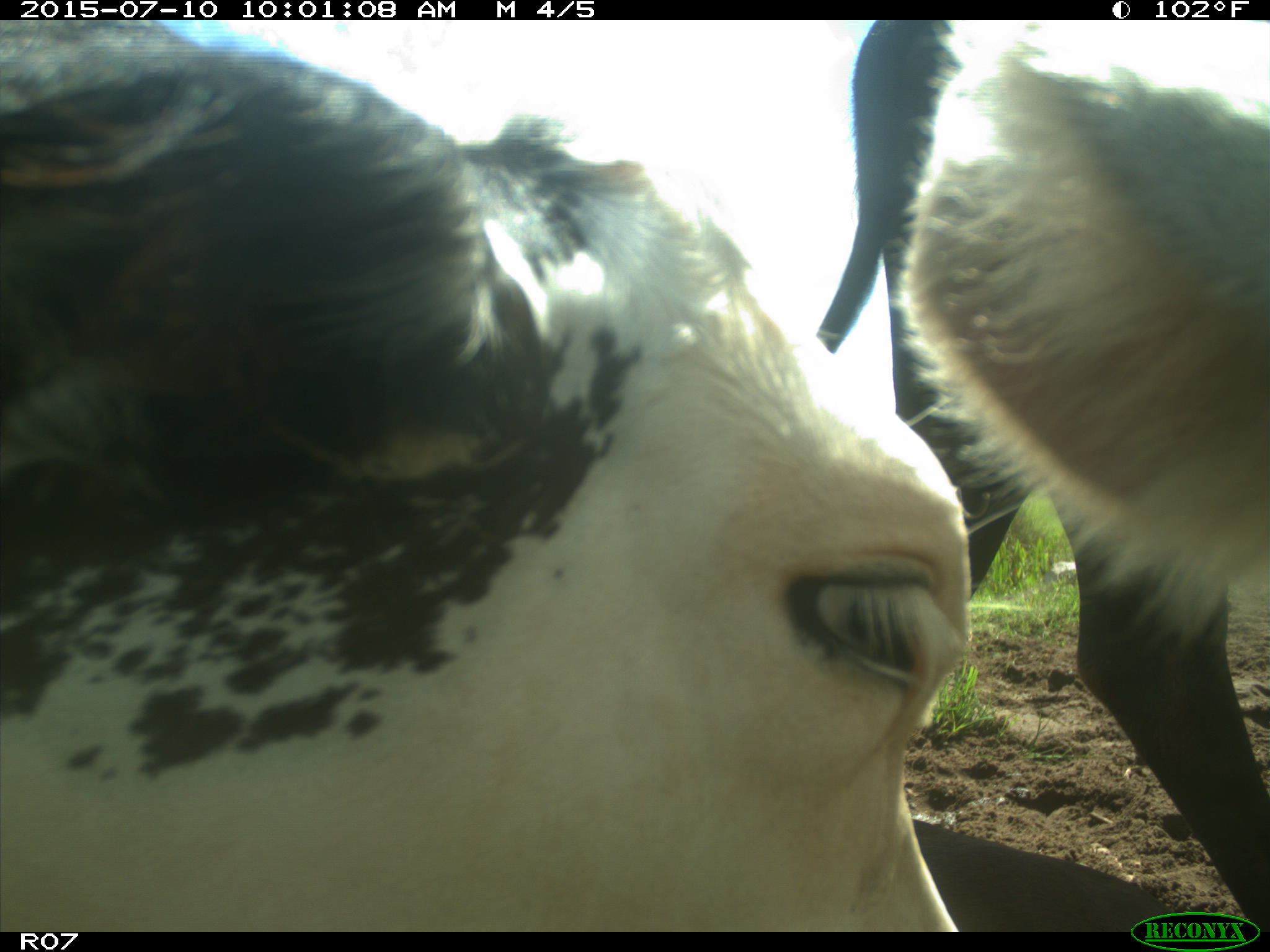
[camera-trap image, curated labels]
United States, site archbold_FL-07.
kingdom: Animalia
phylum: Chordata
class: Mammalia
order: Artiodactyla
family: Bovidae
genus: Bos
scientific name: Bos taurus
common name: domestic cow